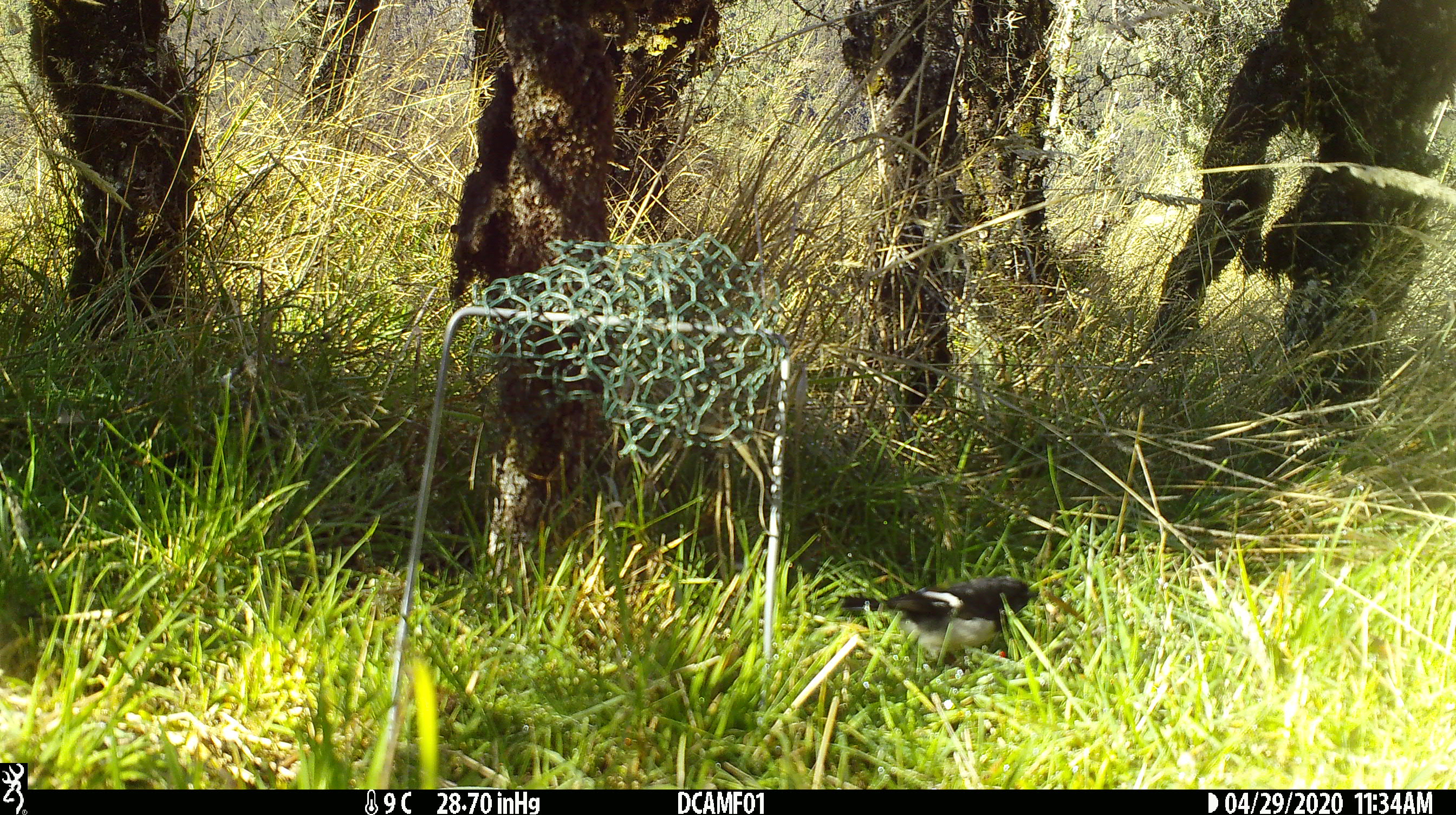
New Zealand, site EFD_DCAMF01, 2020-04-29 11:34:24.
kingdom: Animalia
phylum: Chordata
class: Aves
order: Passeriformes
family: Petroicidae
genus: Petroica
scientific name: Petroica macrocephala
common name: tomtit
Tomtit (Petroica macrocephala).